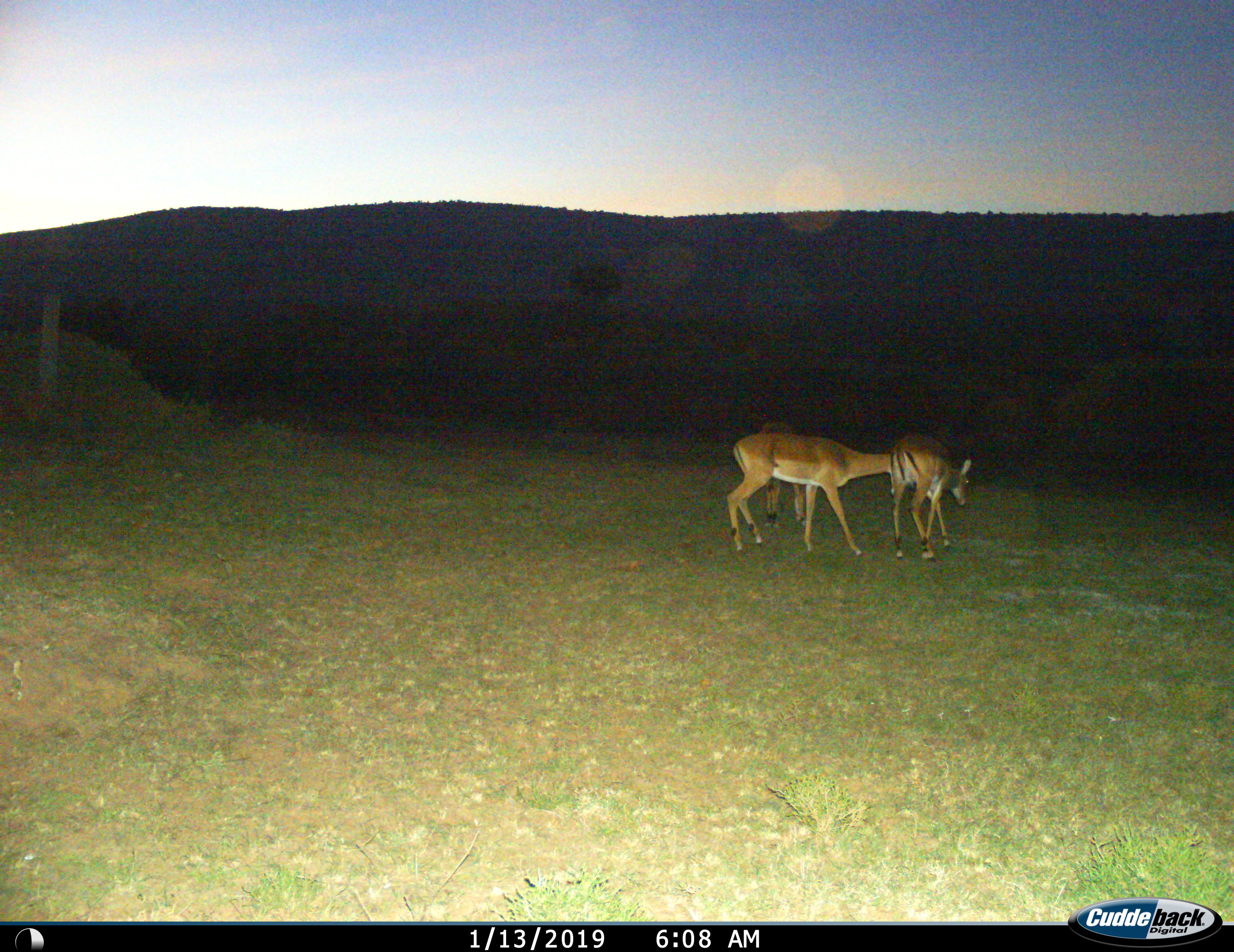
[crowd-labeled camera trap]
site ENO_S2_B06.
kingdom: Animalia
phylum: Chordata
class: Mammalia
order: Artiodactyla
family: Bovidae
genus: Aepyceros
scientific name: Aepyceros melampus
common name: impala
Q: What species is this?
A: Impala (Aepyceros melampus).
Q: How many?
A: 3.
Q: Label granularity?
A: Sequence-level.